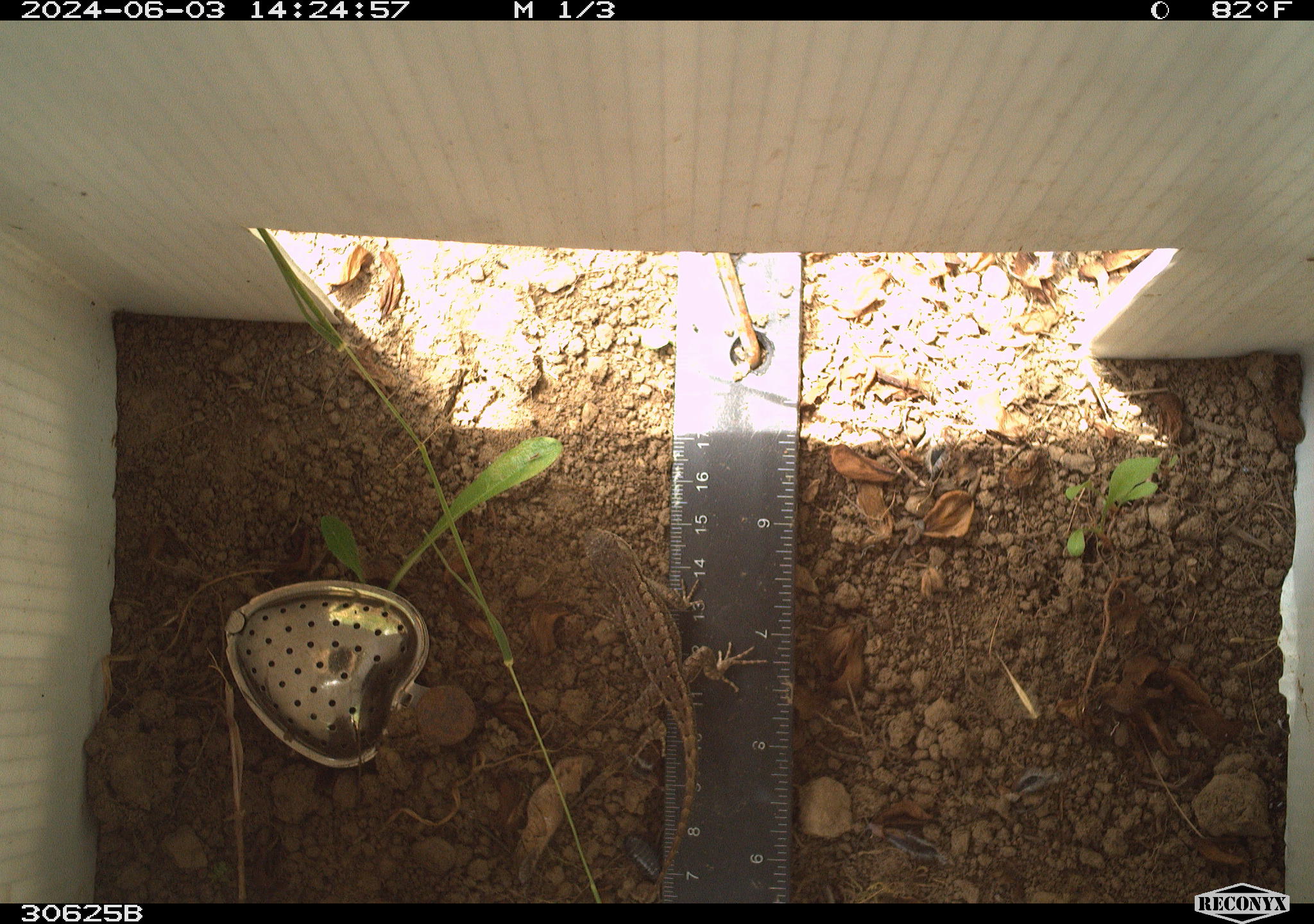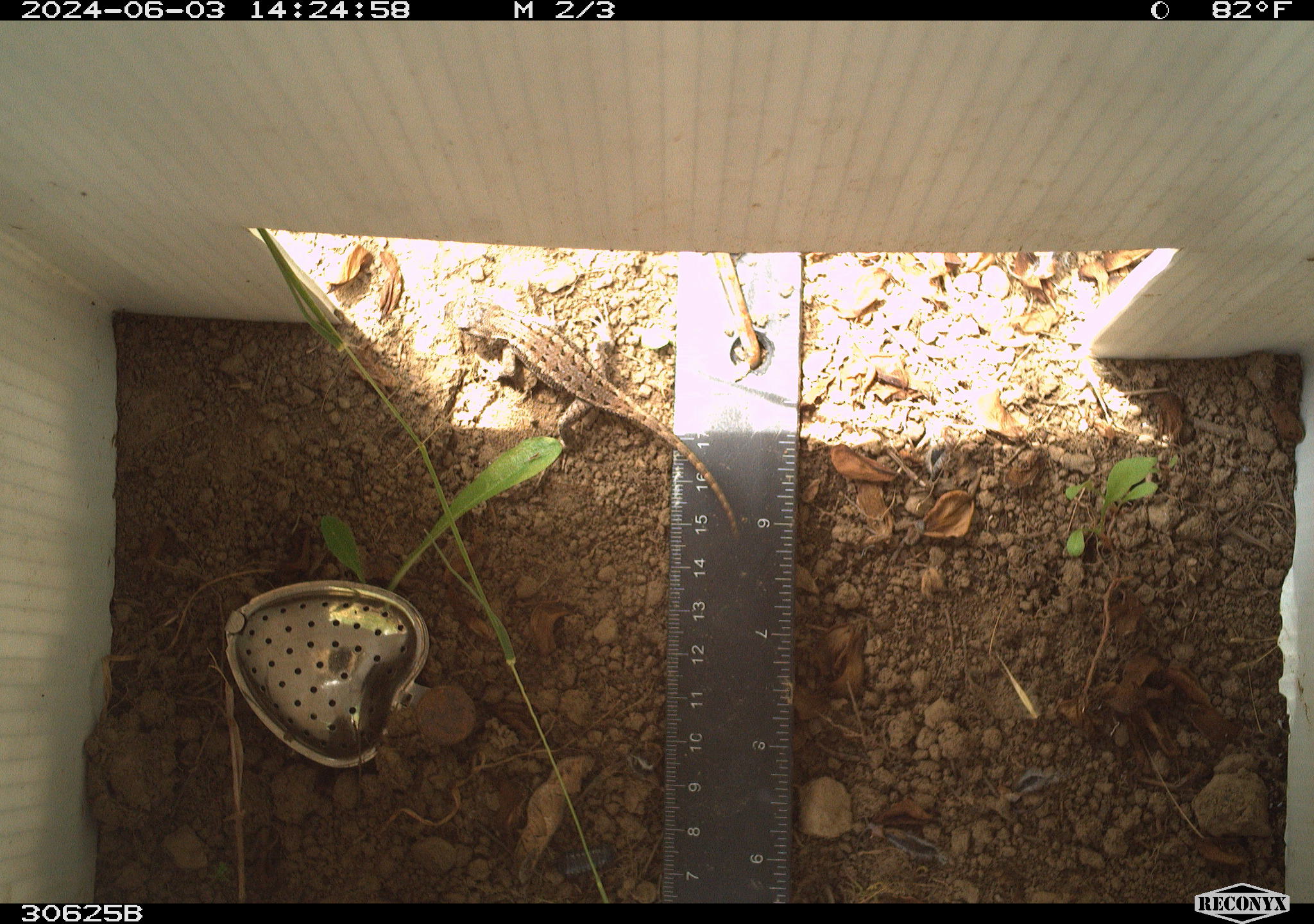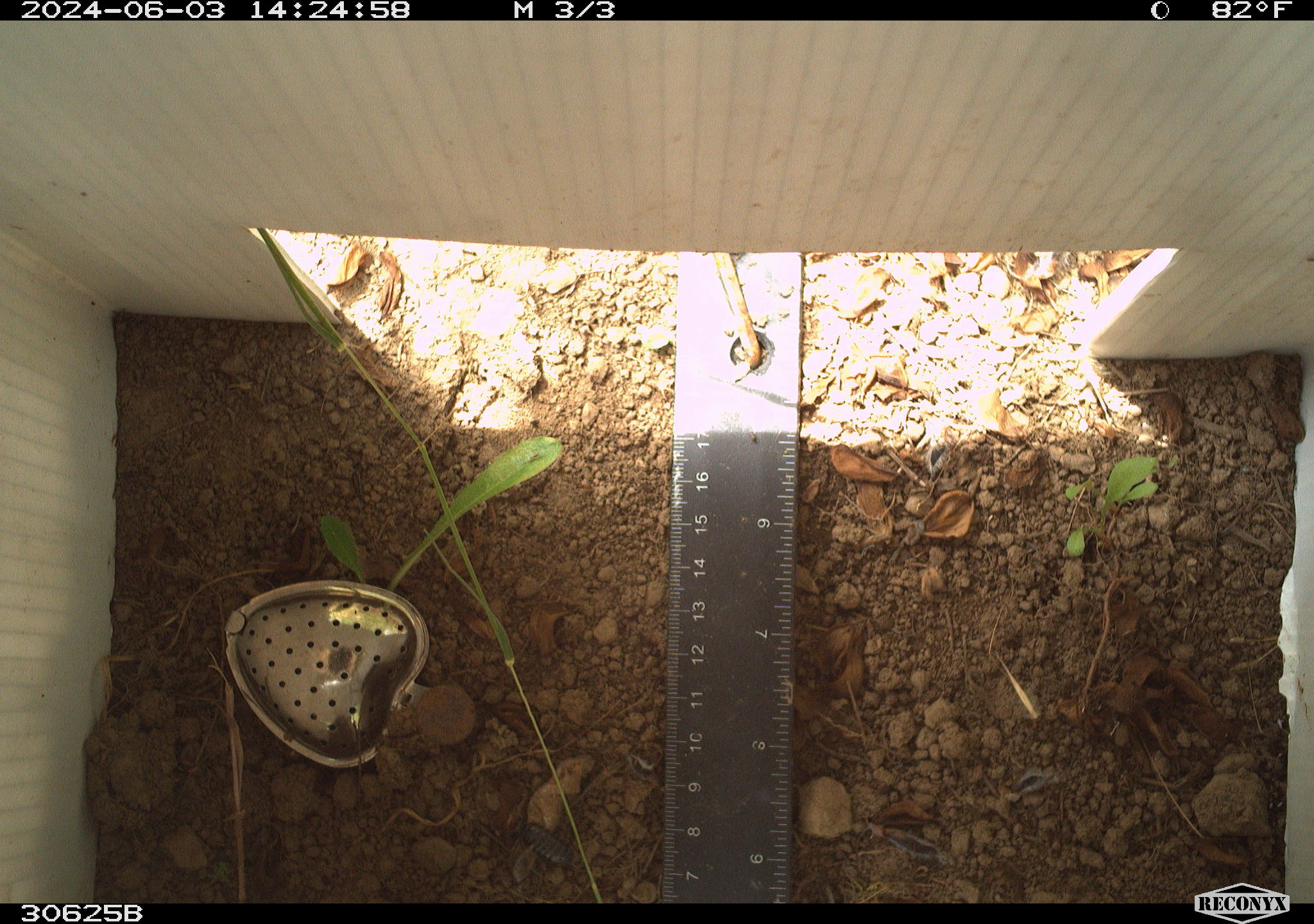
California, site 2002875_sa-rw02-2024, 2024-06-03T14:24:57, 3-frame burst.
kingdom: Animalia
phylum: Chordata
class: Reptilia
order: Squamata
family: Phrynosomatidae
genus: Sceloporus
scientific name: Sceloporus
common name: spiny lizards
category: sceloporus species